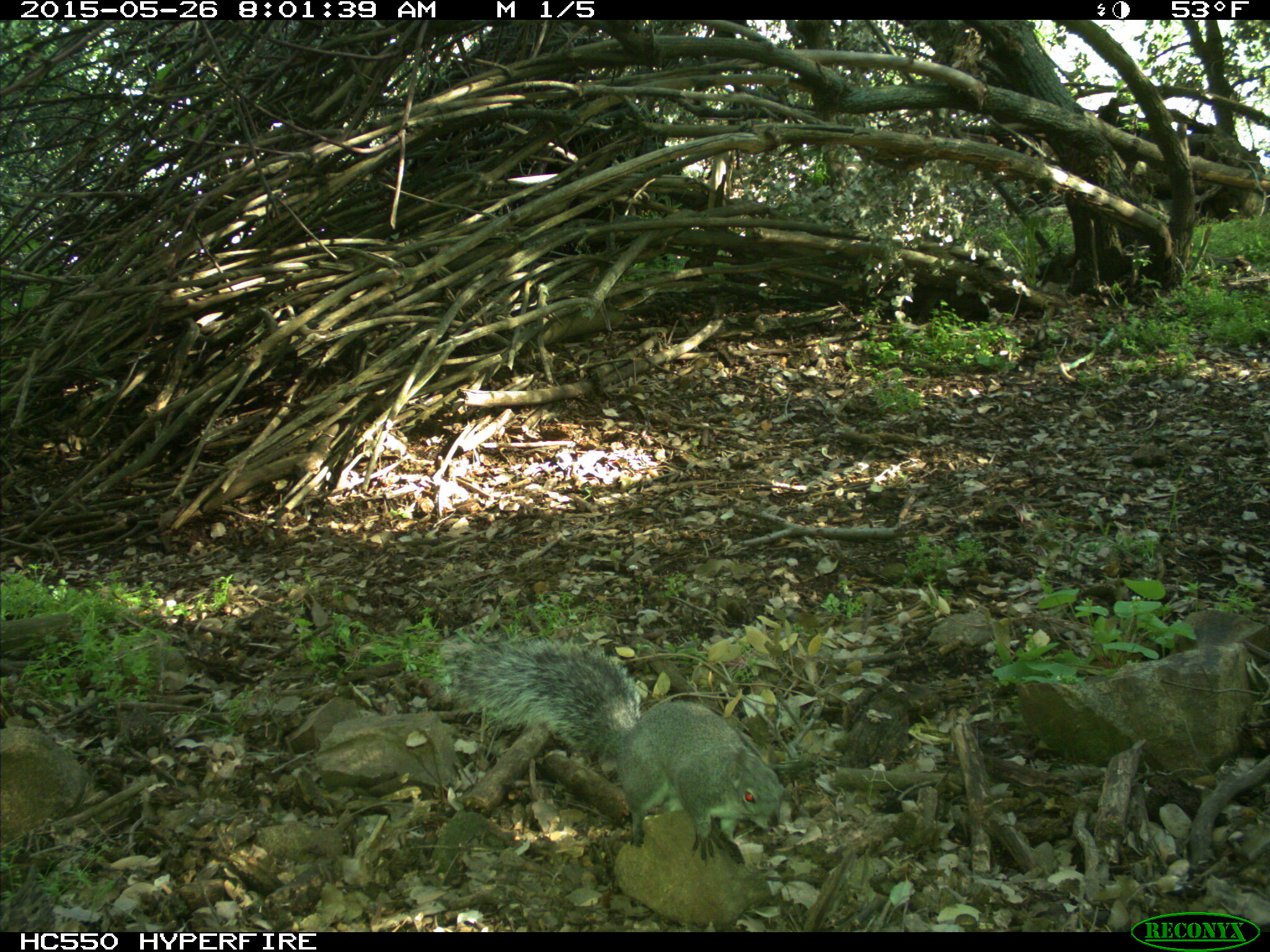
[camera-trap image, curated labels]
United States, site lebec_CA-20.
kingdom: Animalia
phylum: Chordata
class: Mammalia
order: Rodentia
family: Sciuridae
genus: Sciurus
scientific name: Sciurus carolinensis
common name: eastern gray squirrel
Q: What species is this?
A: Sciurus carolinensis (eastern gray squirrel).